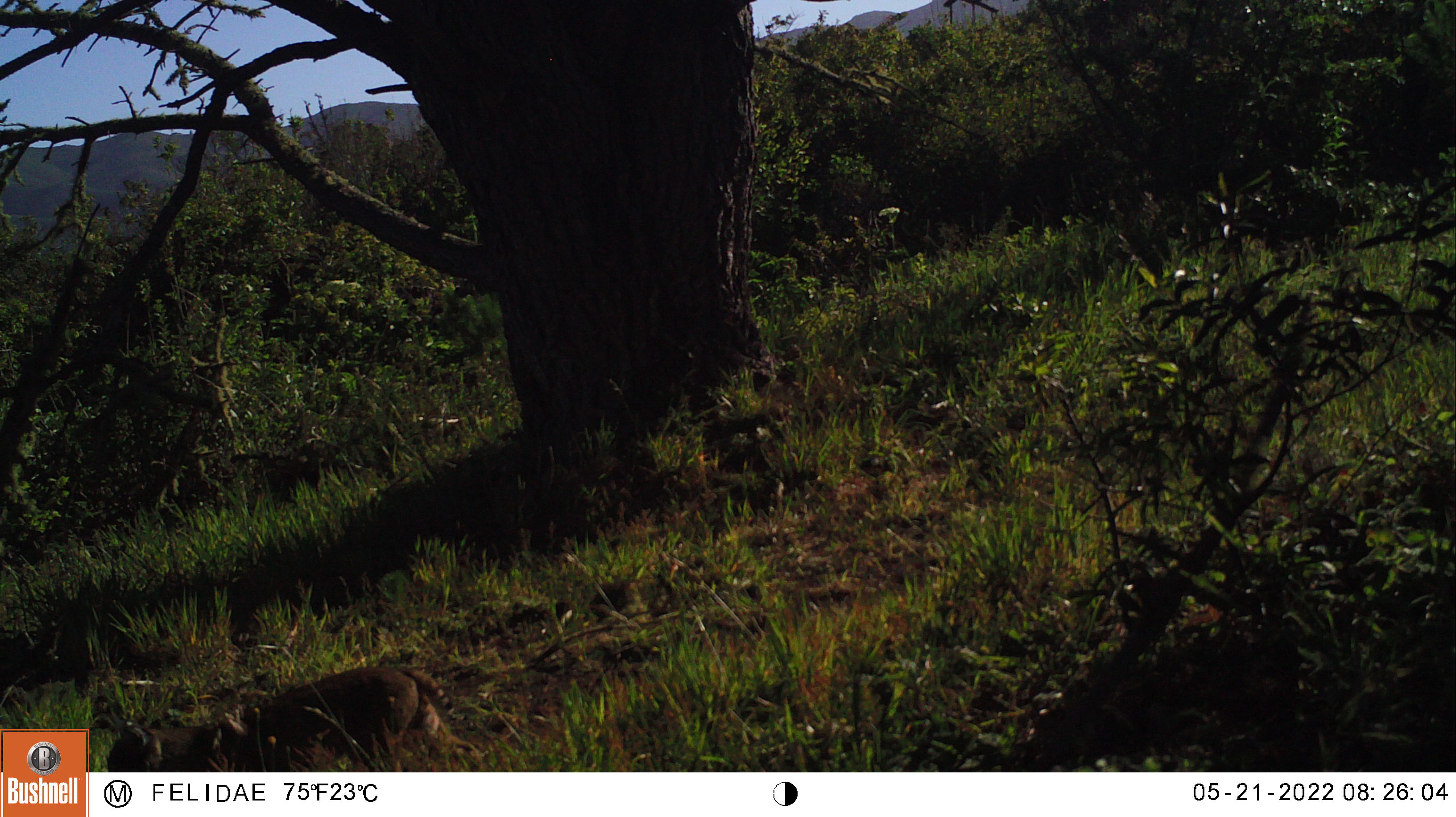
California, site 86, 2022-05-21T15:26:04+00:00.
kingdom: Animalia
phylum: Chordata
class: Mammalia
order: Carnivora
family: Felidae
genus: Lynx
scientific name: Lynx rufus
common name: bobcat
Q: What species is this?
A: Bobcat (Lynx rufus).